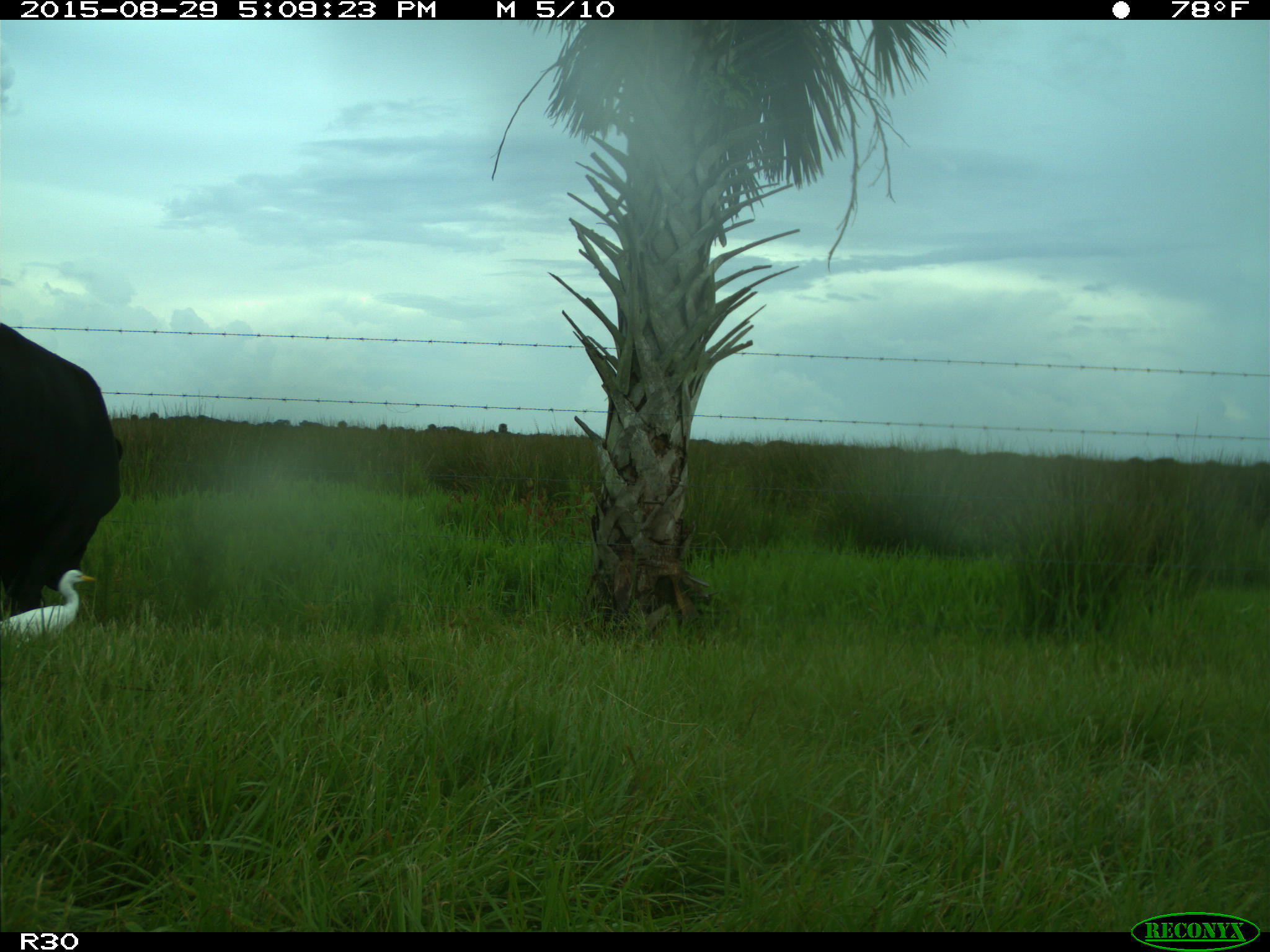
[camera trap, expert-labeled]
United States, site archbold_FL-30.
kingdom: Animalia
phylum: Chordata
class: Mammalia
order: Artiodactyla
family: Bovidae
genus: Bos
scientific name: Bos taurus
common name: domestic cow